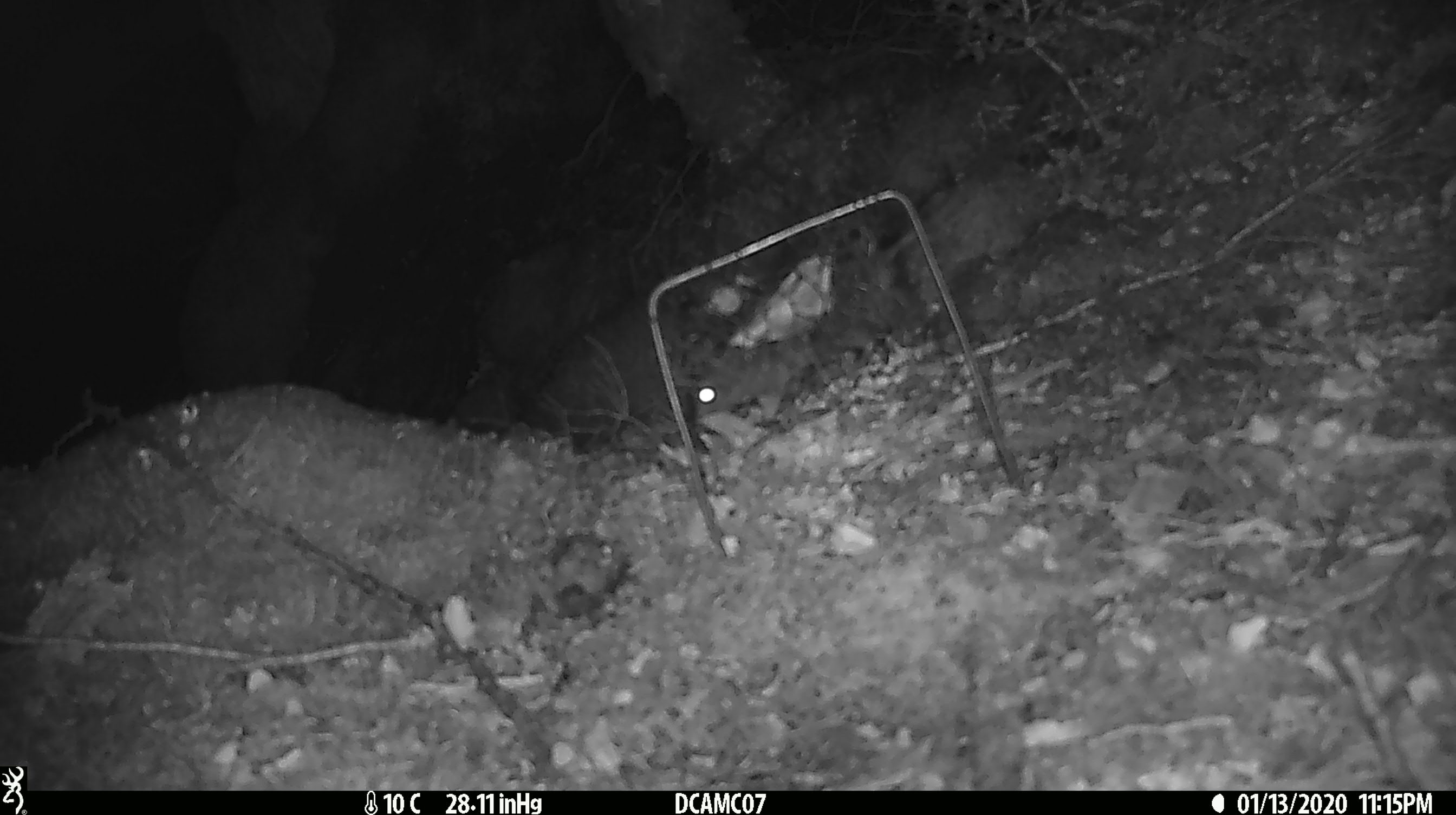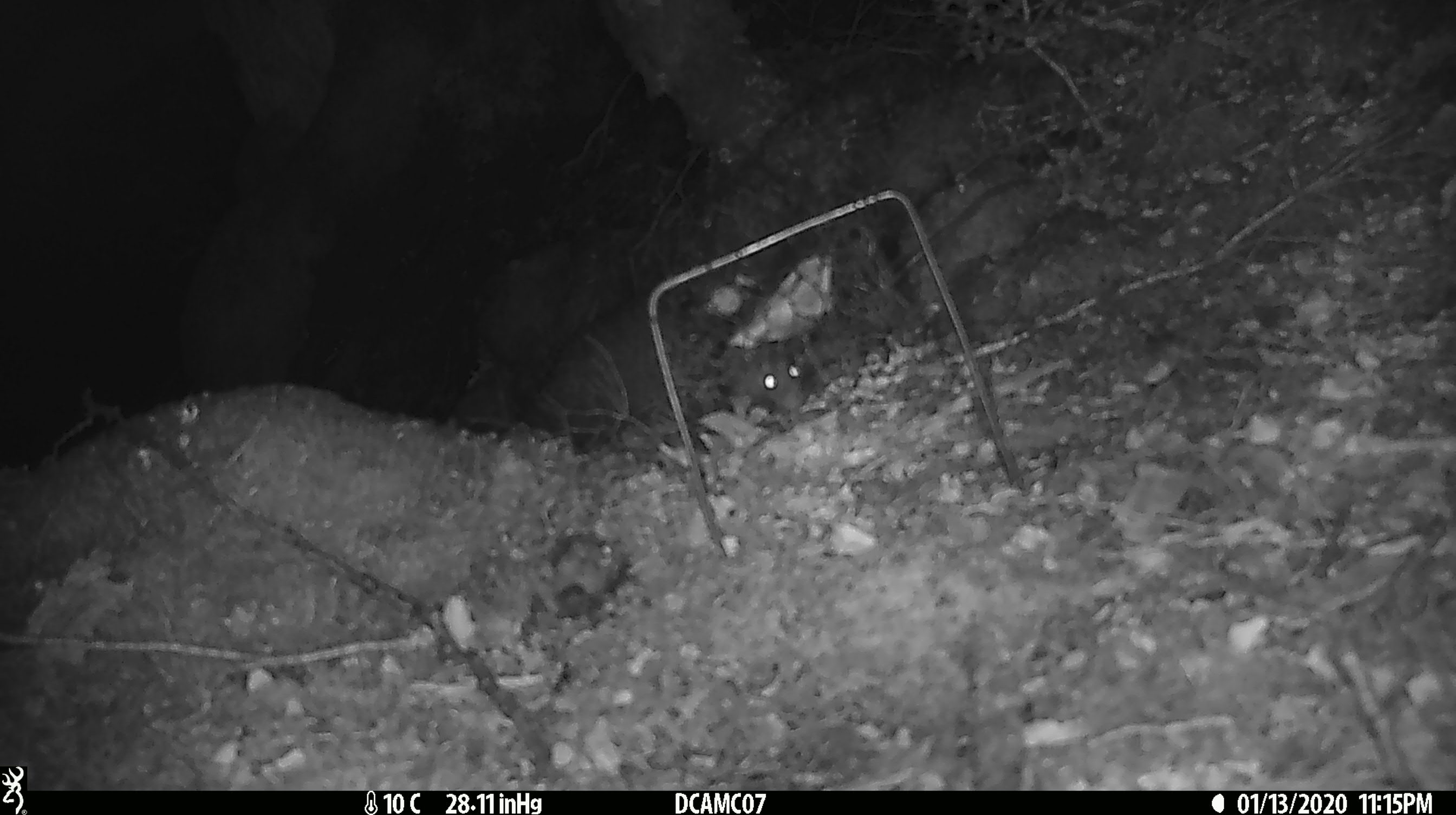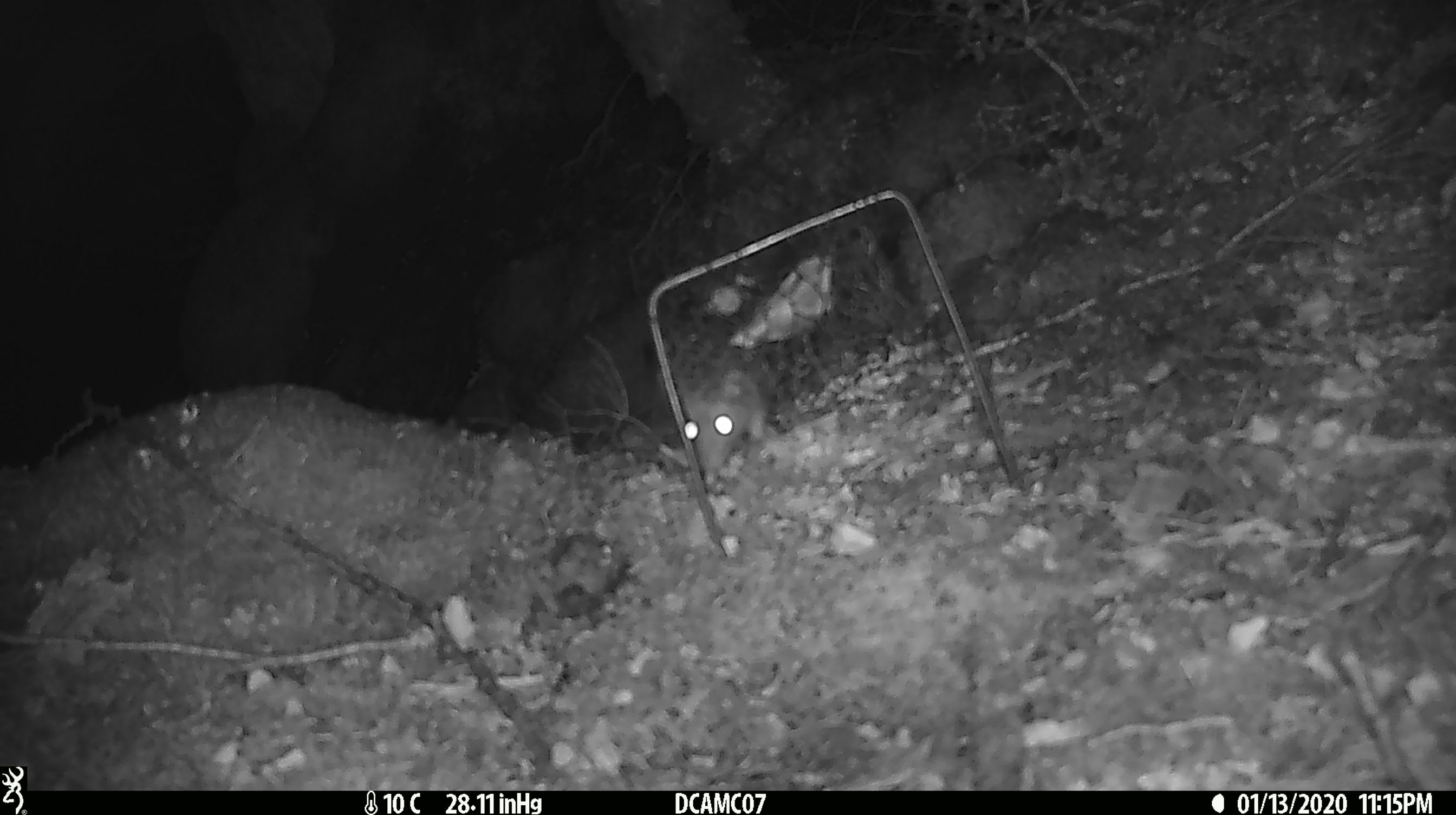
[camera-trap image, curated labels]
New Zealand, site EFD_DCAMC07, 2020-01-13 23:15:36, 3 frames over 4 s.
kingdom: Animalia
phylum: Chordata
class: Mammalia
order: Rodentia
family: Muridae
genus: Rattus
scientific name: Rattus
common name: rat